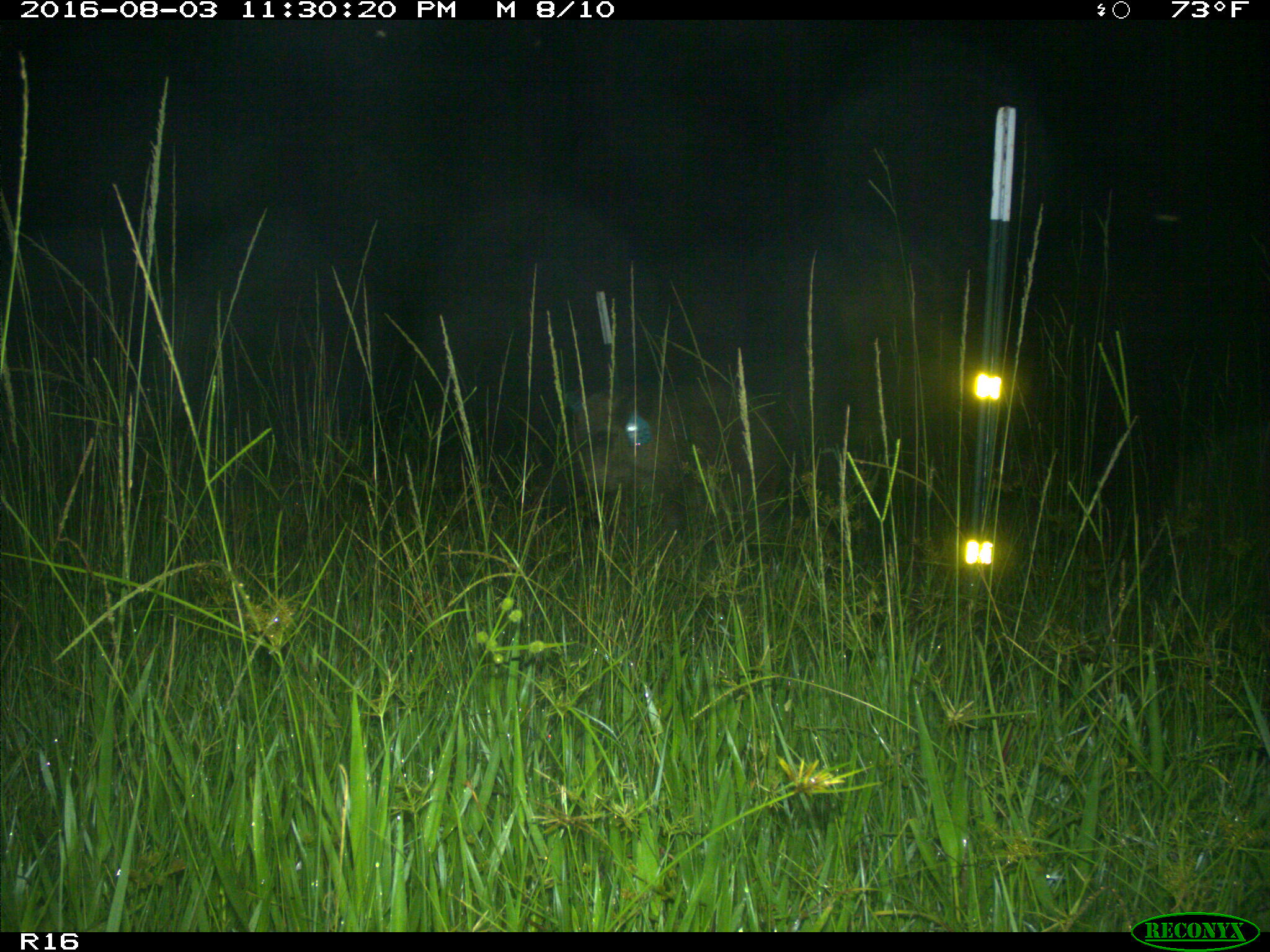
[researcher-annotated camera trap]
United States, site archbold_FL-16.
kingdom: Animalia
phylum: Chordata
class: Mammalia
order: Artiodactyla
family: Suidae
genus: Sus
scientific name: Sus scrofa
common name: wild boar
Sus scrofa (wild boar).